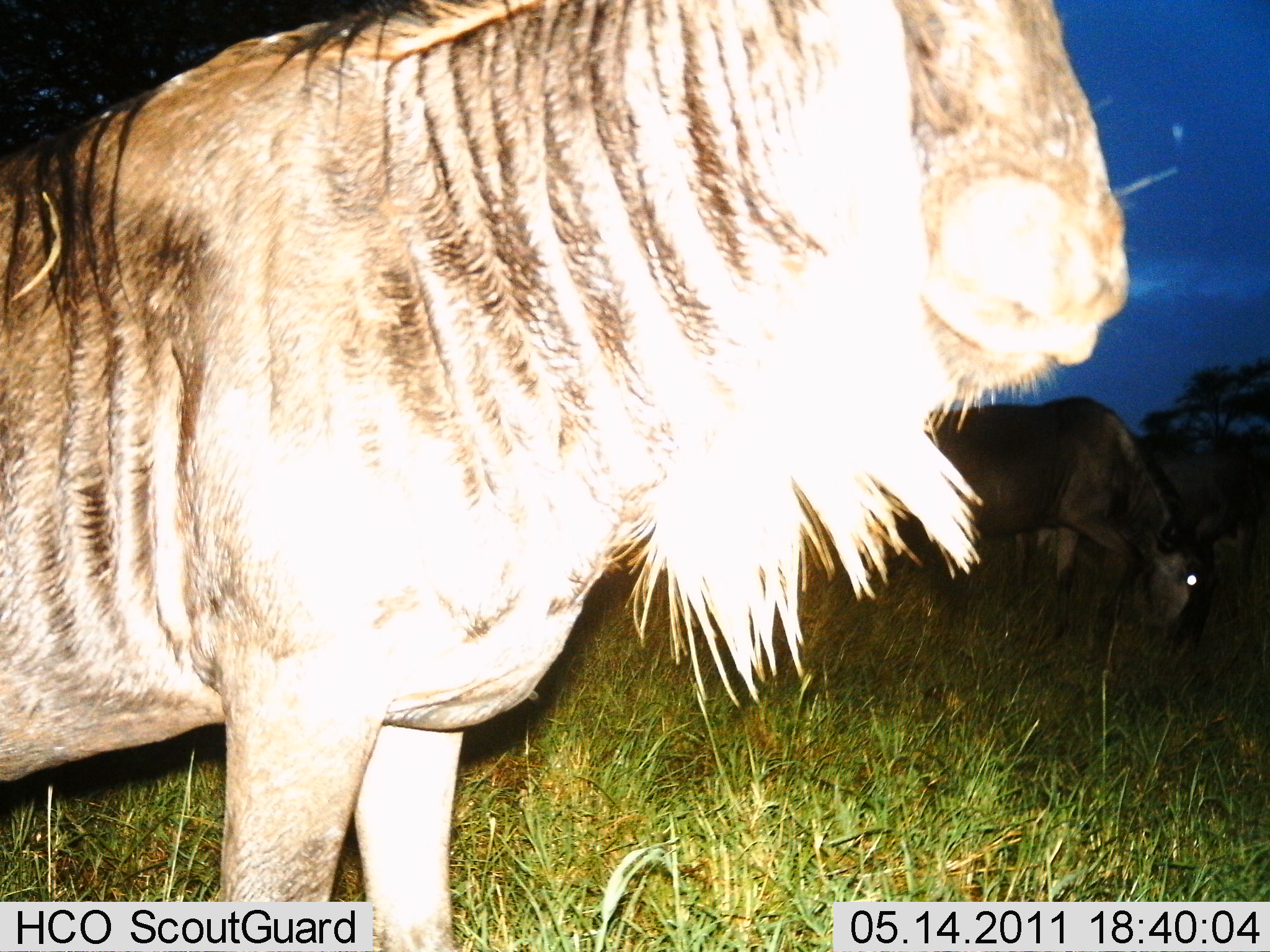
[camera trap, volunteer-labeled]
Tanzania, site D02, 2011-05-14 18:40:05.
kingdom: Animalia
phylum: Chordata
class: Mammalia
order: Artiodactyla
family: Bovidae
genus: Connochaetes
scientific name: Connochaetes taurinus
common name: blue wildebeest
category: wildebeest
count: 2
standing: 85%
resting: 0%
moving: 8%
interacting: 0%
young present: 0%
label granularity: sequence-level